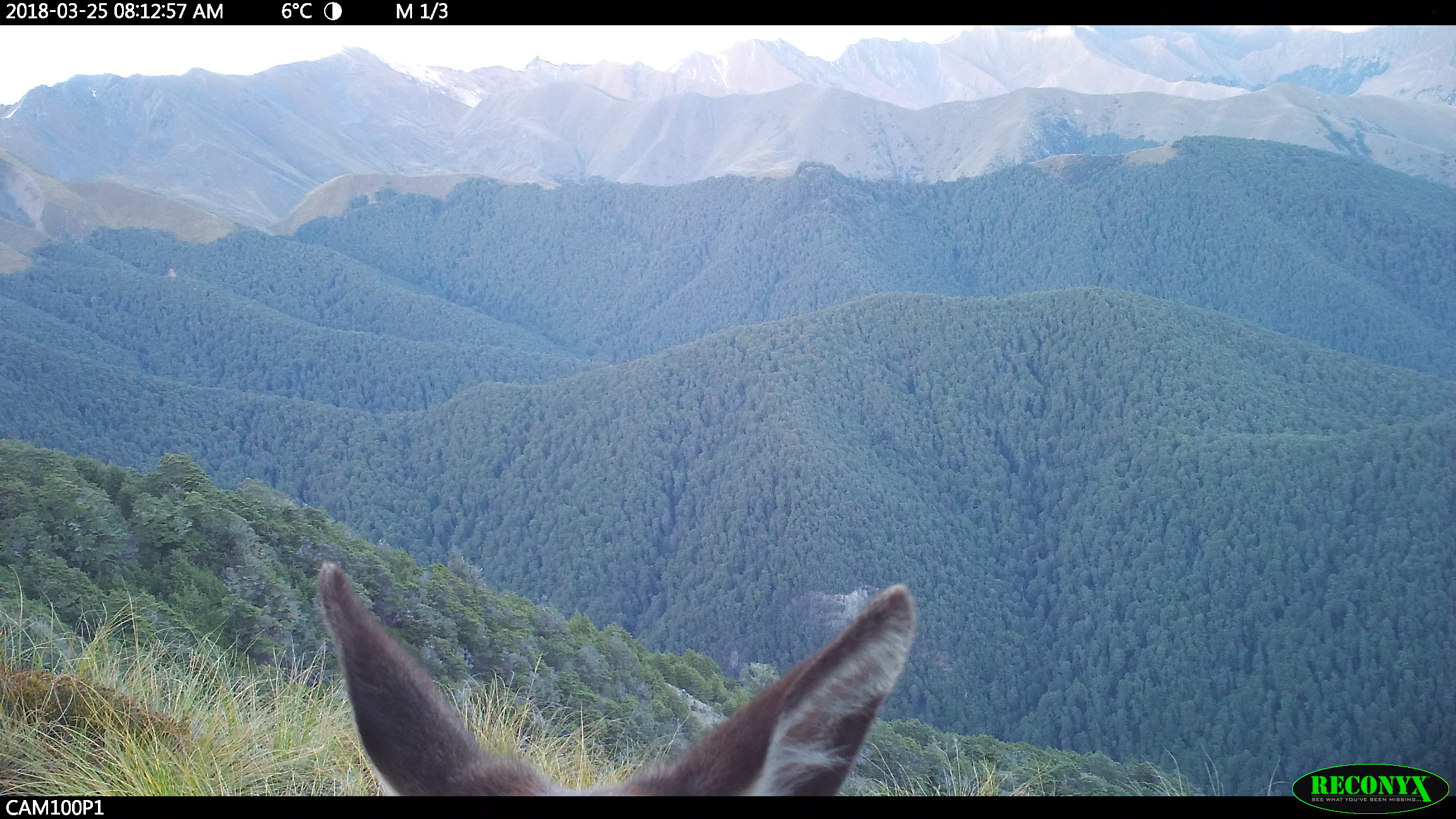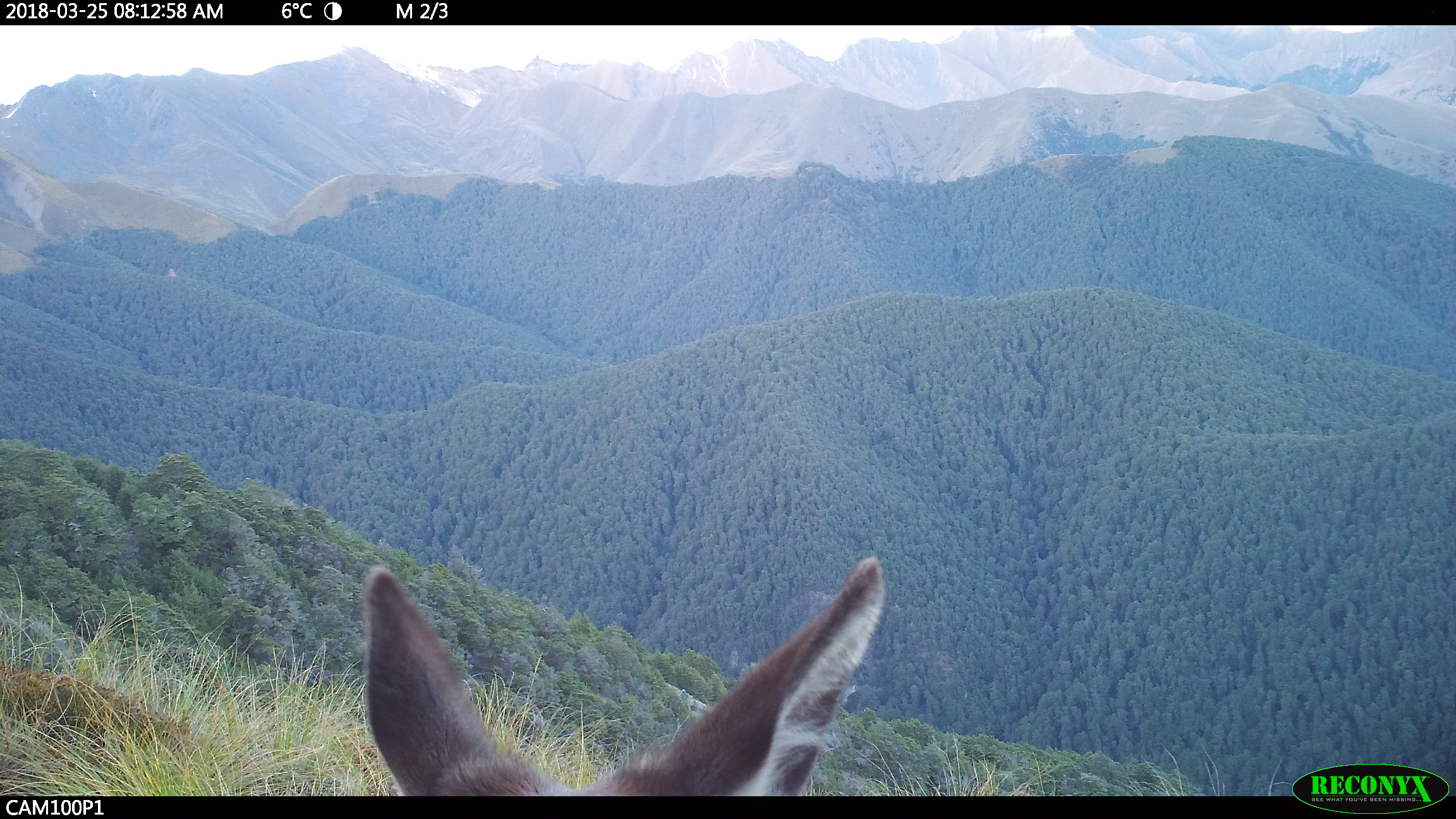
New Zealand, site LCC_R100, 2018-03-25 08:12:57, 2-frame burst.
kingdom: Animalia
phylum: Chordata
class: Mammalia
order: Artiodactyla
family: Cervidae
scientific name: Cervidae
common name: deer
Deer (Cervidae).